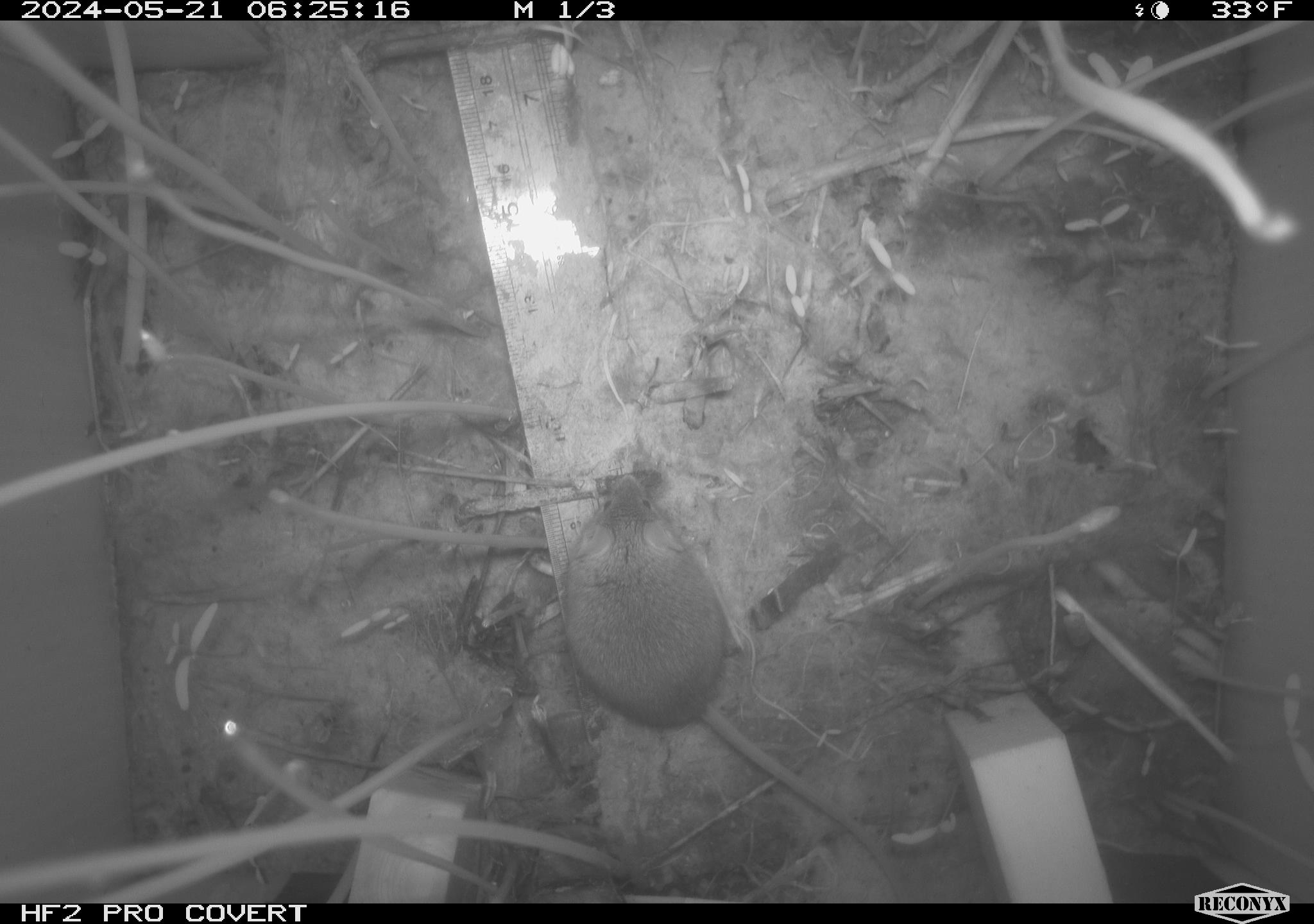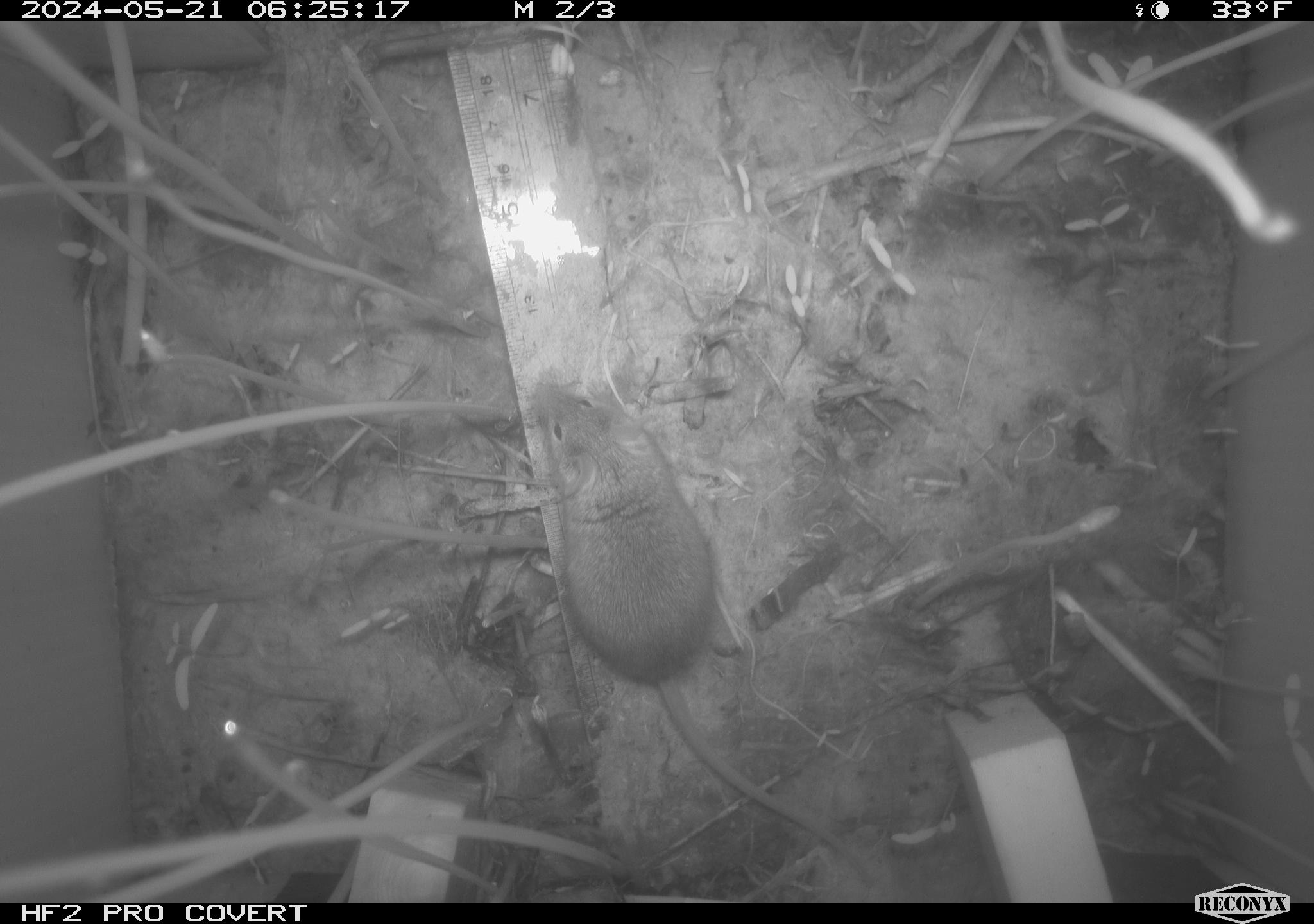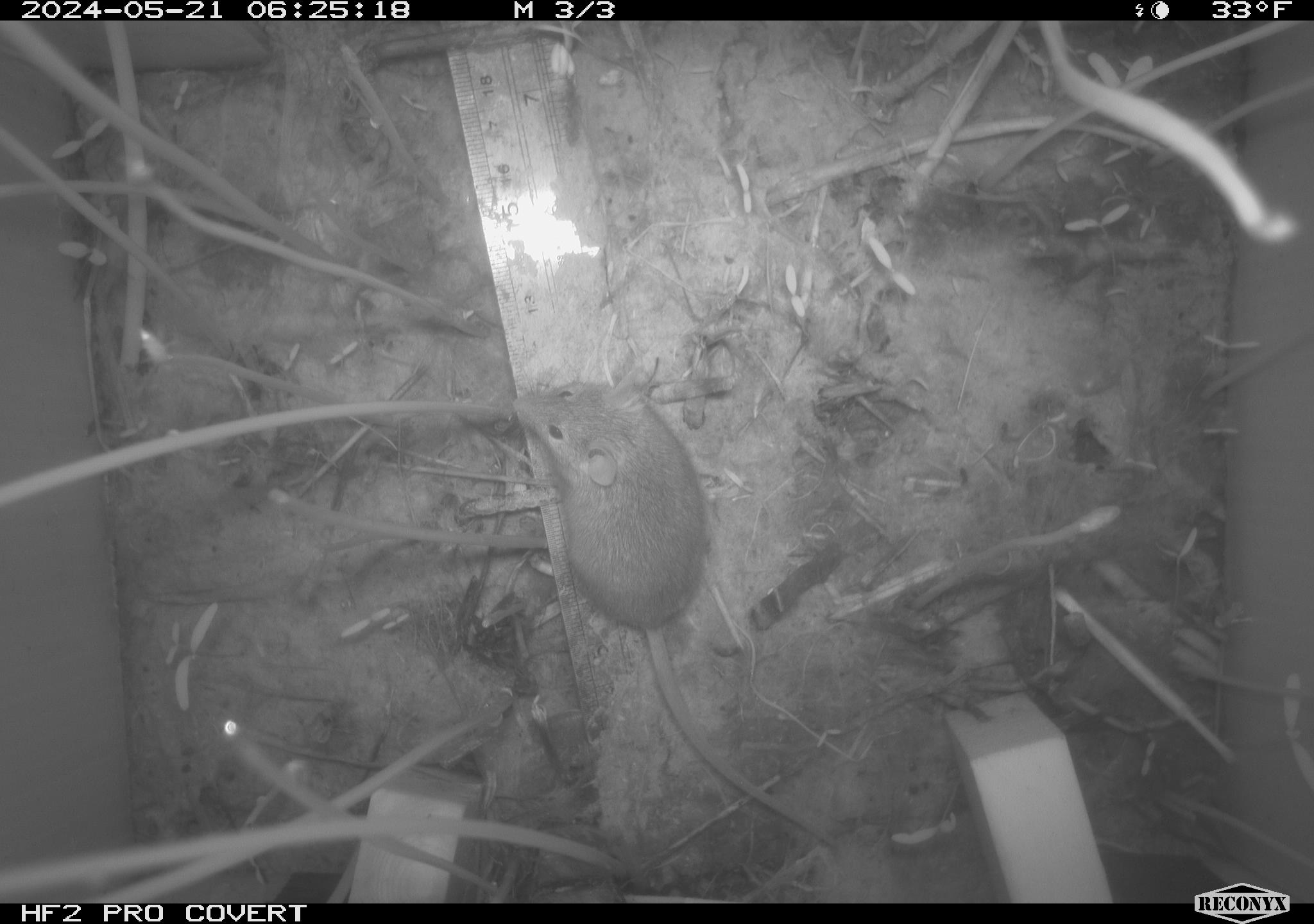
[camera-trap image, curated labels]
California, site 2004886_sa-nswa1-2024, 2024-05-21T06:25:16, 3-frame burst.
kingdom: Animalia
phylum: Chordata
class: Mammalia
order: Rodentia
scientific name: Rodentia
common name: mouse species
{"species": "mouse species (Rodentia)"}